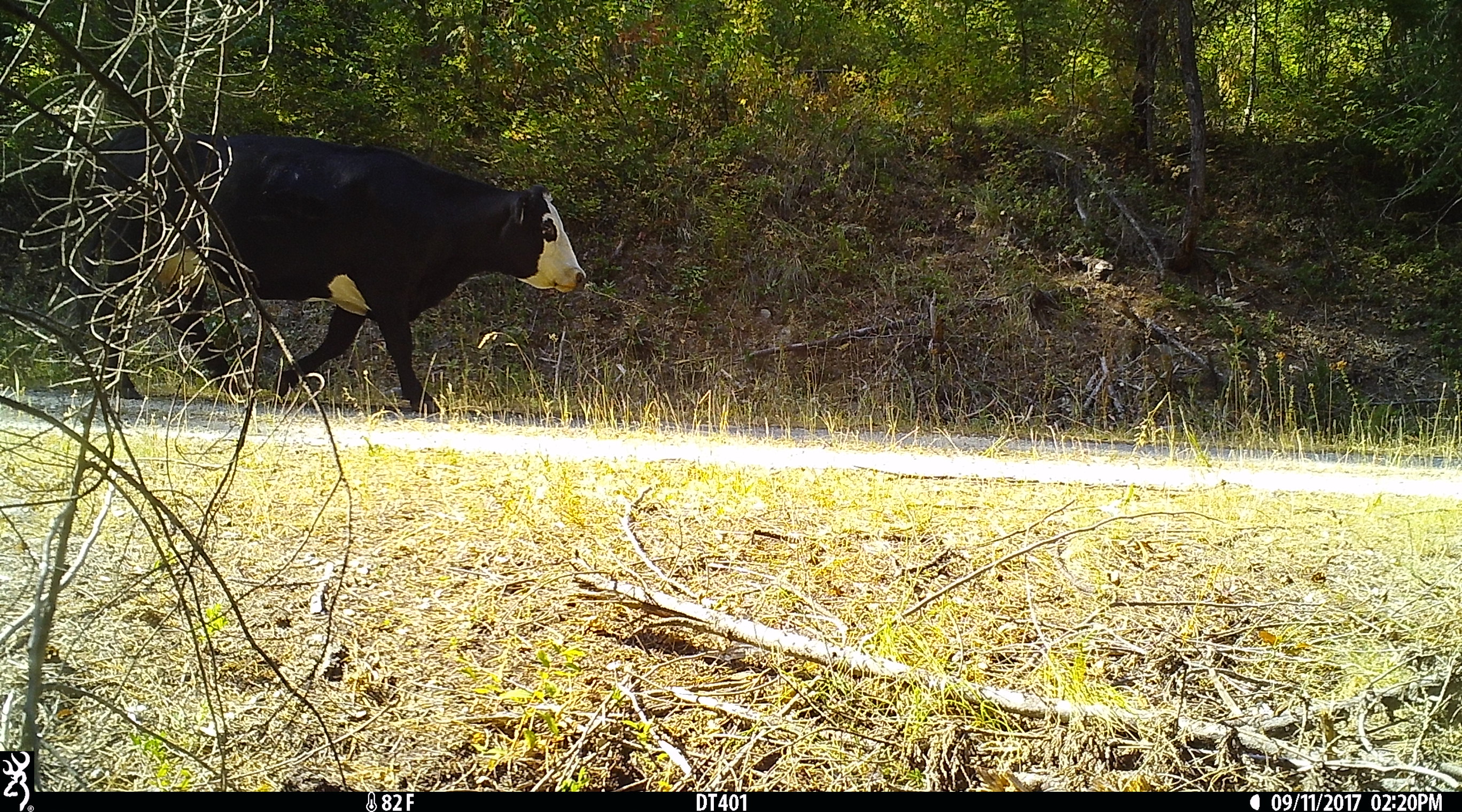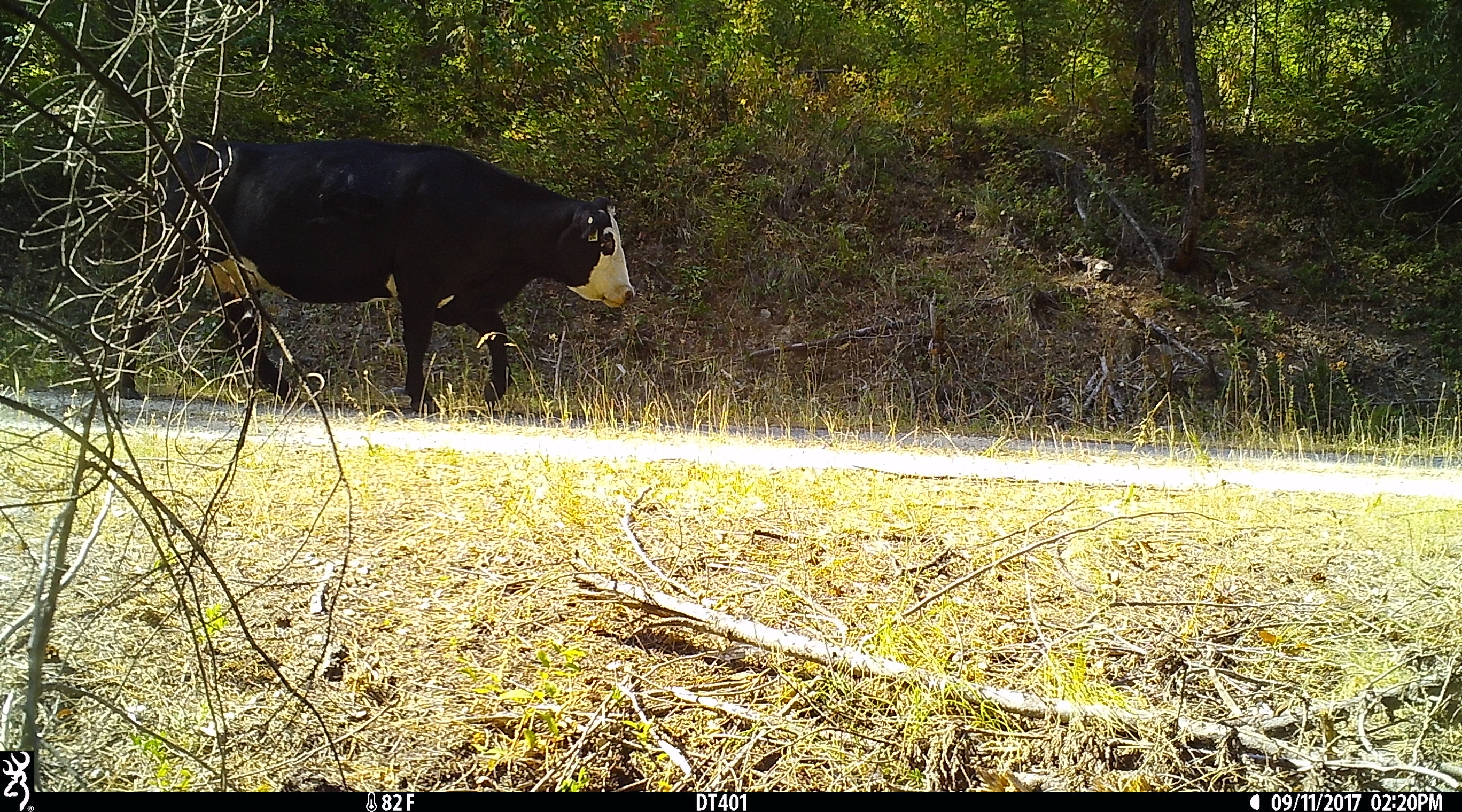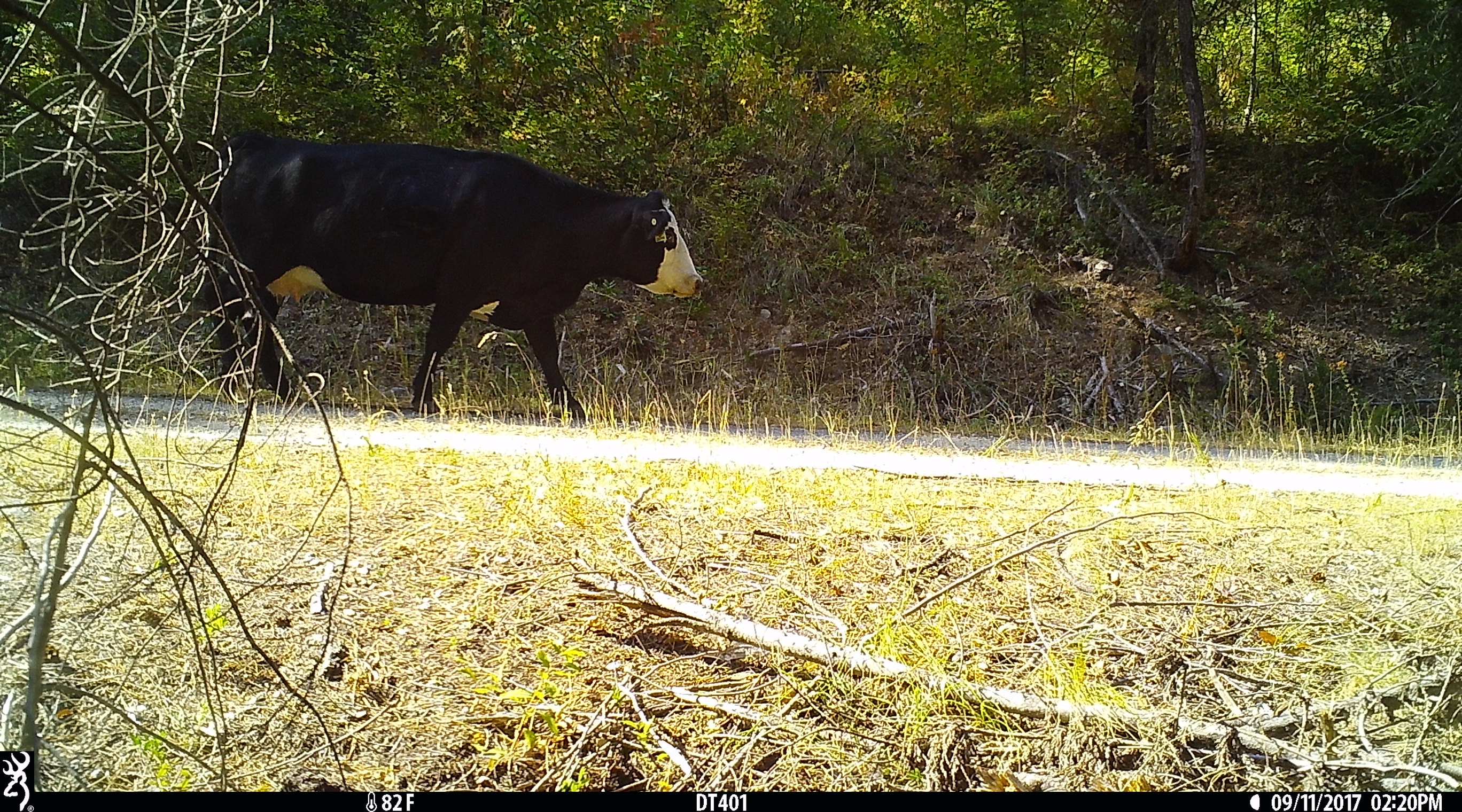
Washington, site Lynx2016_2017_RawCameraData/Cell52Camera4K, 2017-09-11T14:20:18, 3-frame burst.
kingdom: Animalia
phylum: Chordata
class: Mammalia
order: Artiodactyla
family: Bovidae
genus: Bos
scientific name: Bos taurus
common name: domestic cattle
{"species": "domestic cattle (Bos taurus)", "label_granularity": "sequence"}